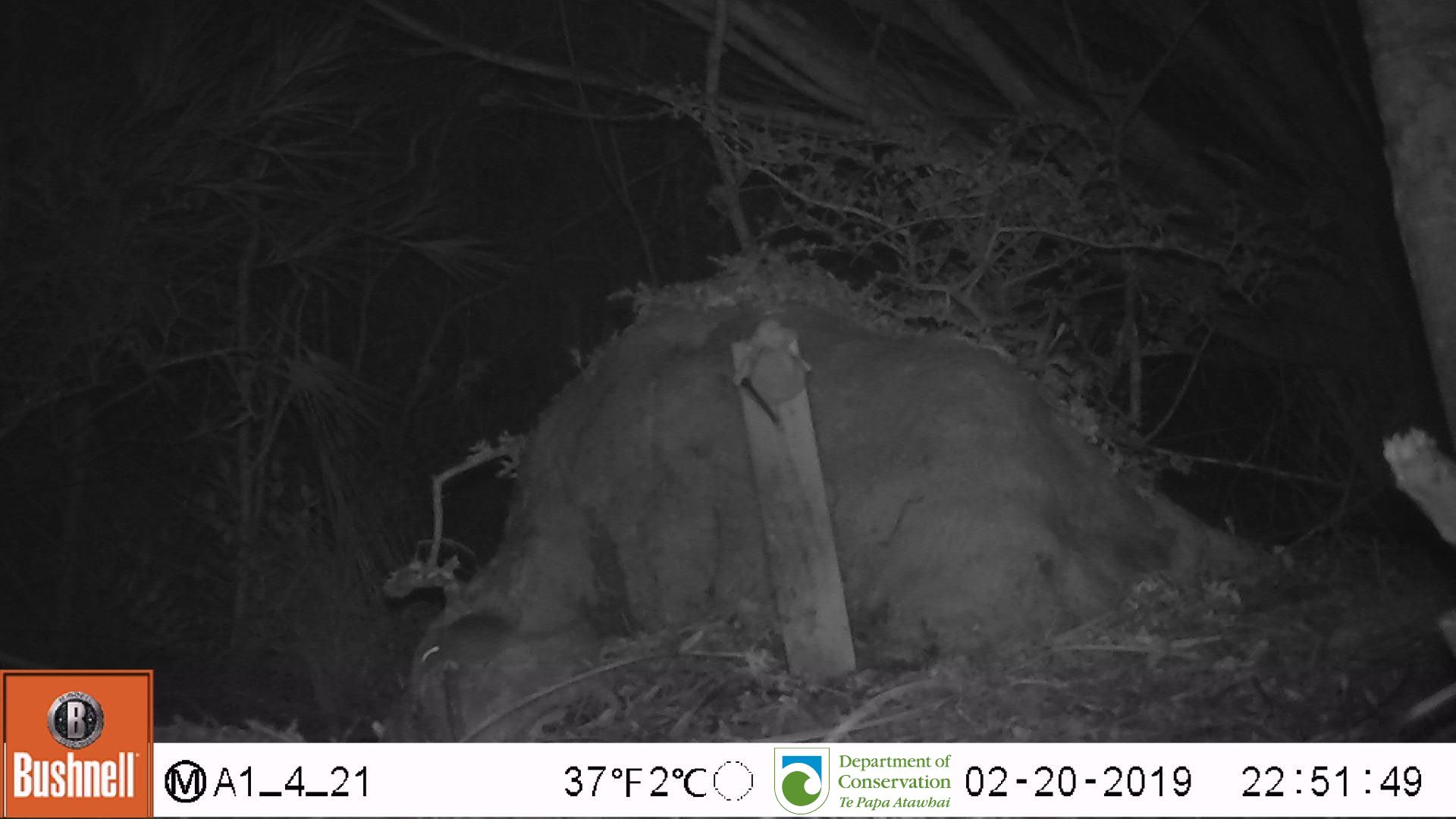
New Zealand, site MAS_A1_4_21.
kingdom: Animalia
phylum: Chordata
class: Mammalia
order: Rodentia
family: Muridae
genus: Mus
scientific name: Mus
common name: mouse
Mouse (Mus).